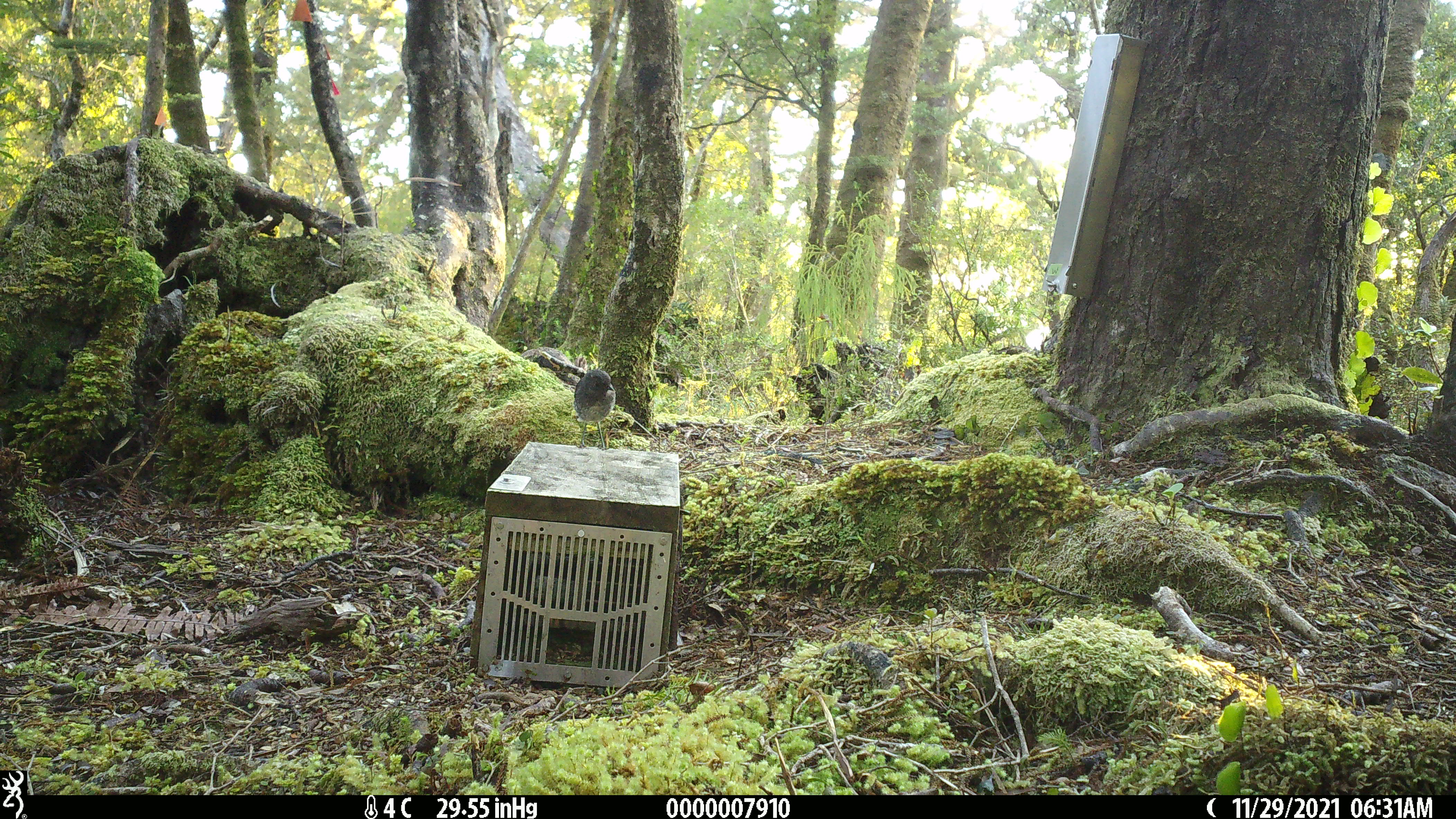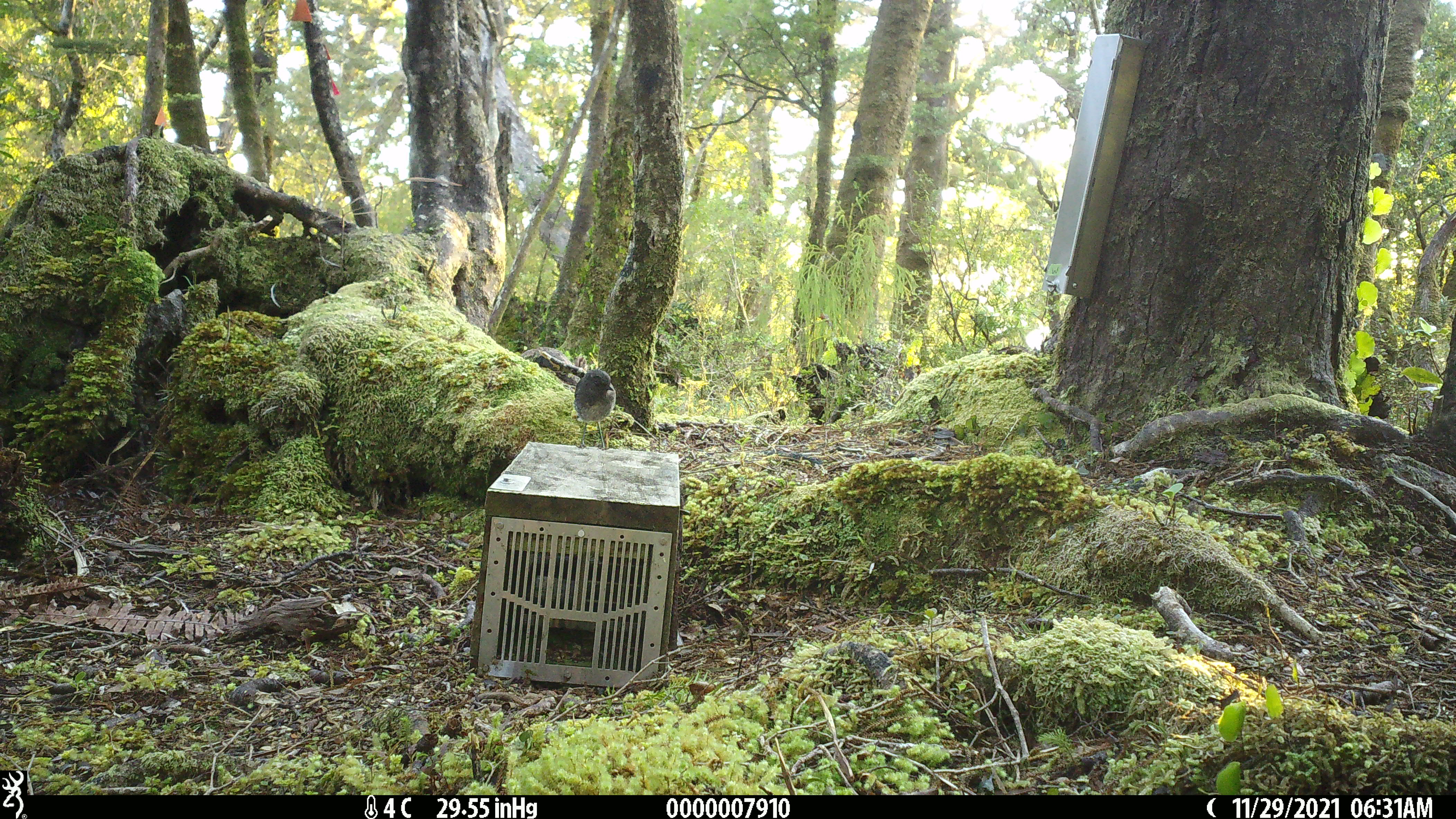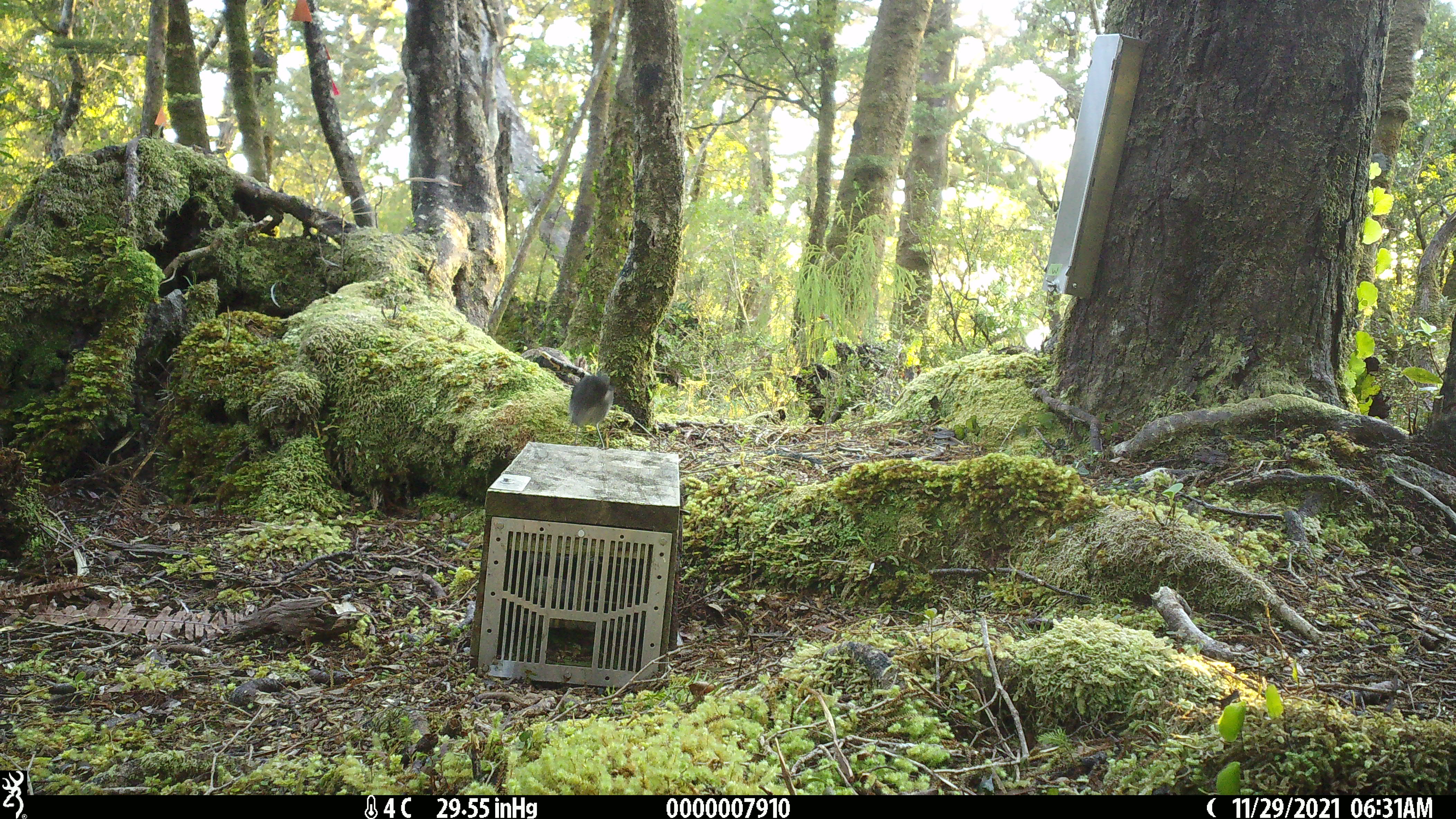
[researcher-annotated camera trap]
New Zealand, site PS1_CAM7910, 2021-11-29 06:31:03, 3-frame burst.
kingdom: Animalia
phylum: Chordata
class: Aves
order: Passeriformes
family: Petroicidae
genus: Petroica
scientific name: Petroica australis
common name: new zealand robin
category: robin